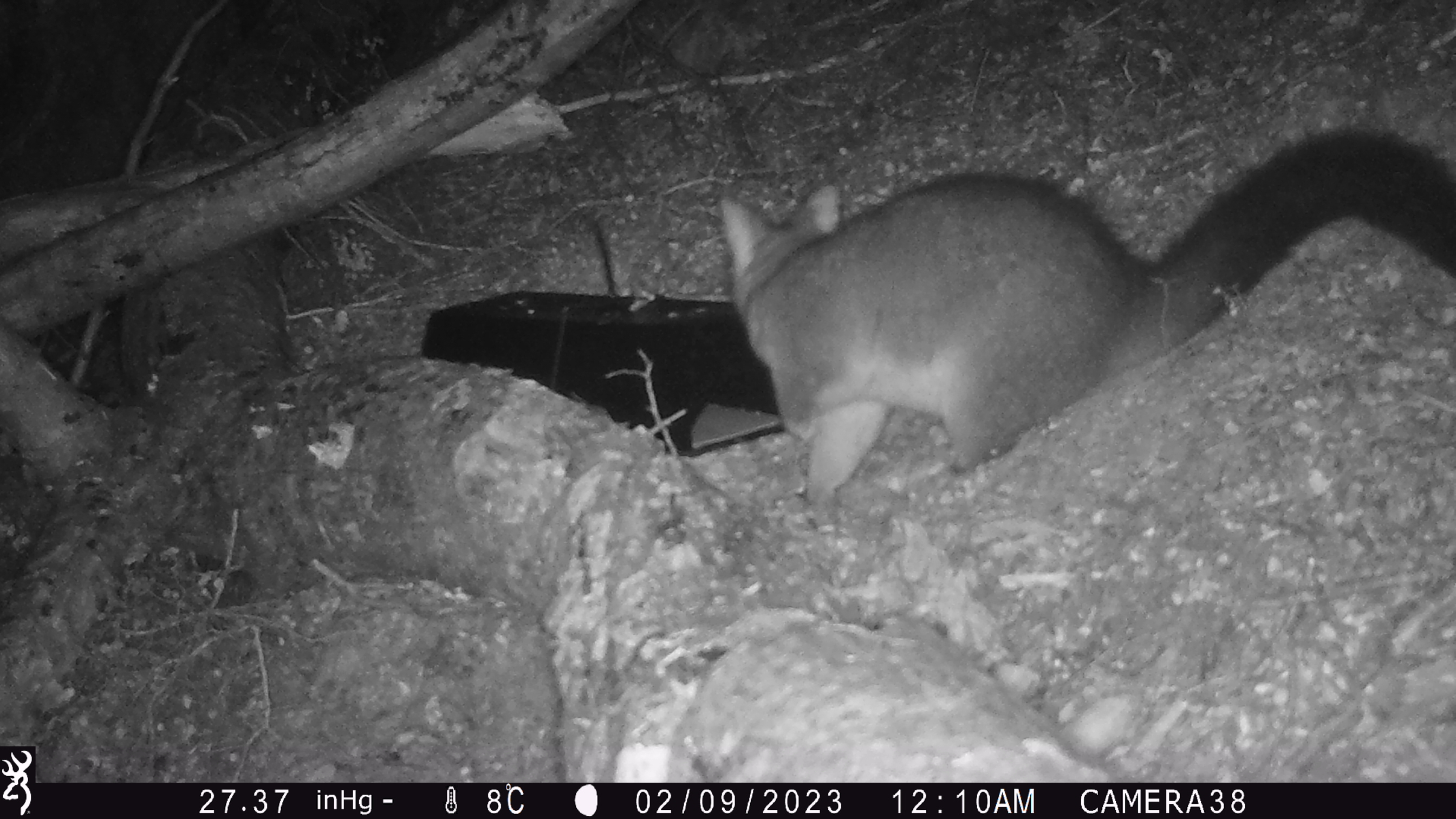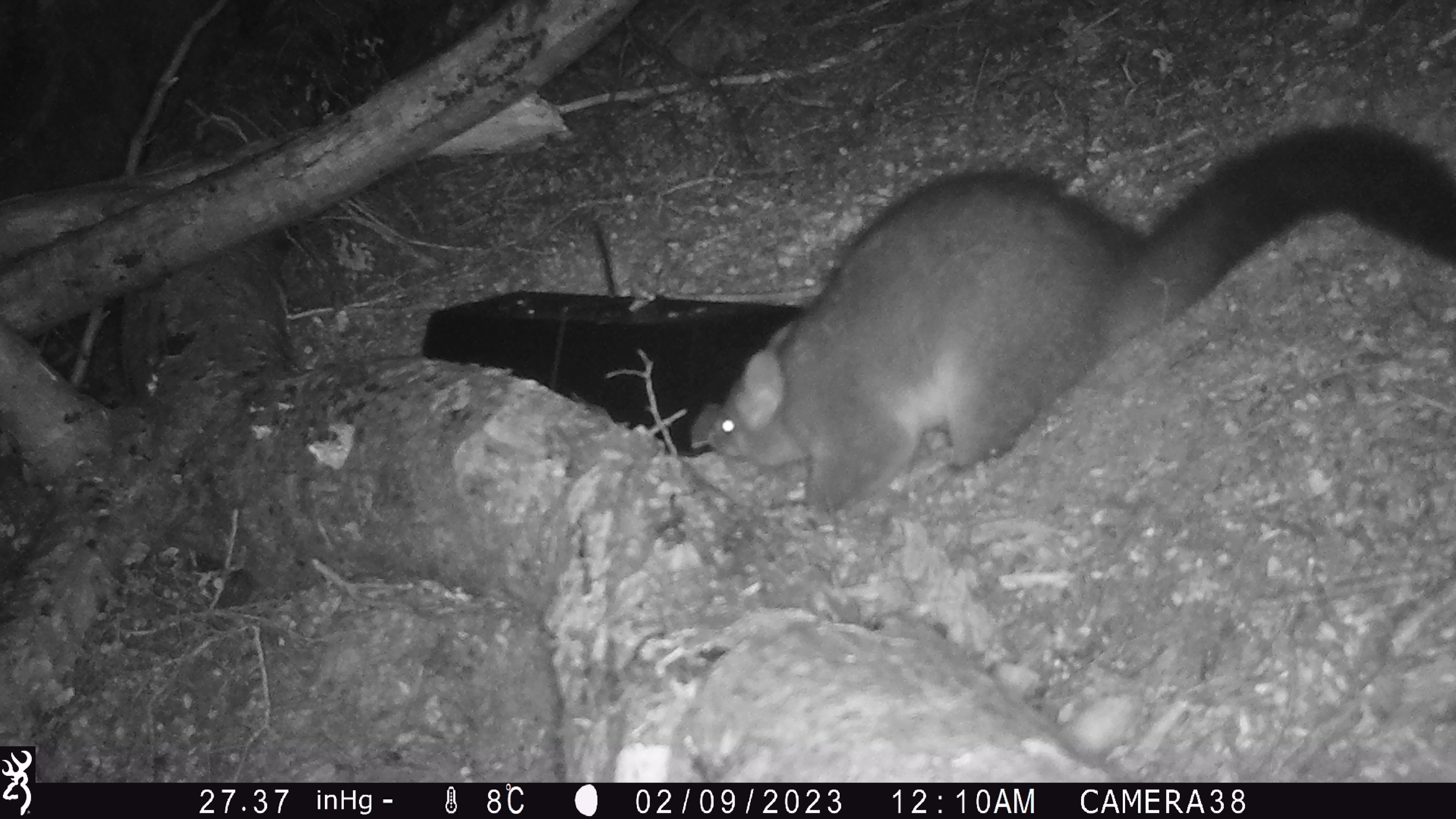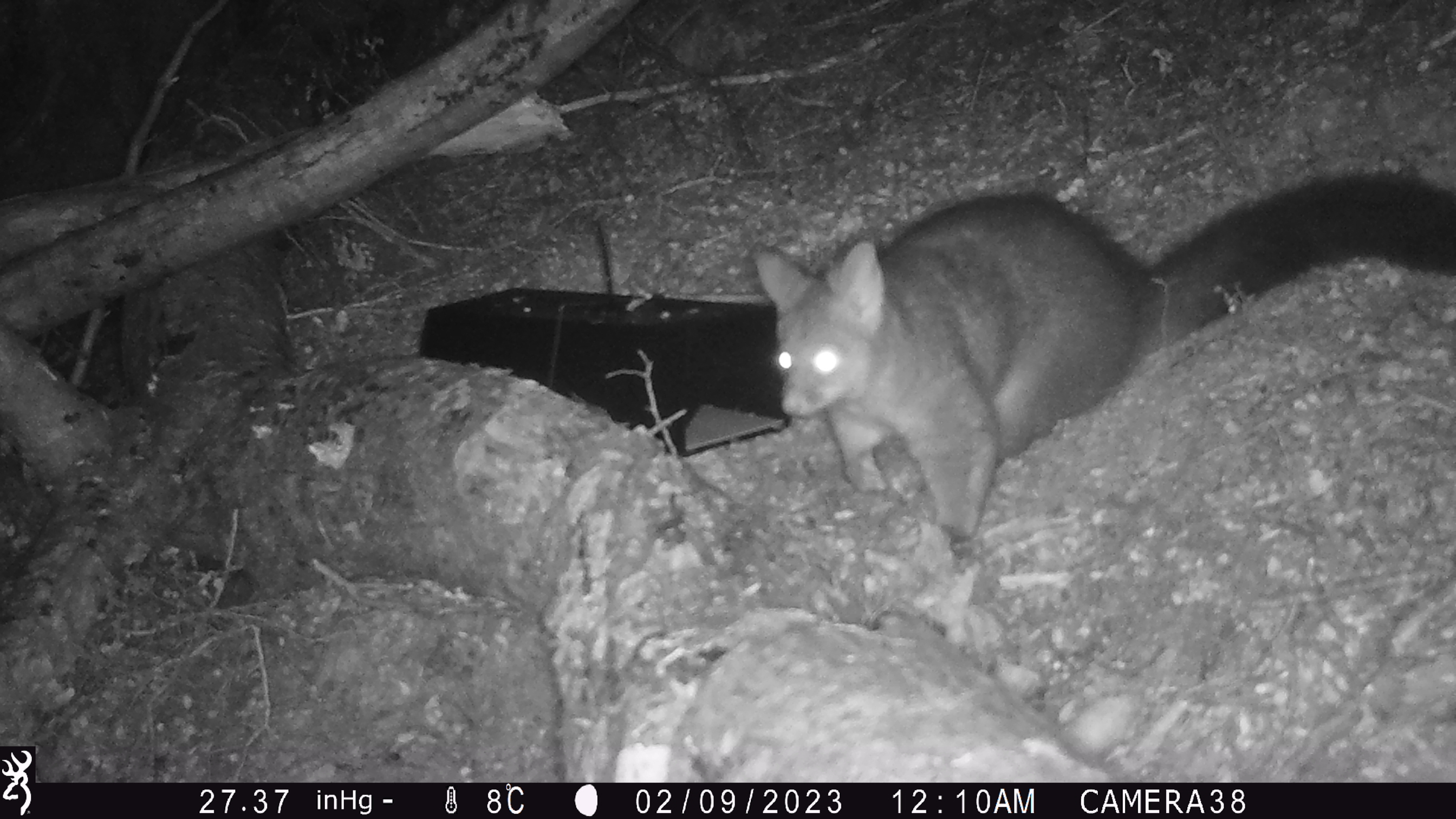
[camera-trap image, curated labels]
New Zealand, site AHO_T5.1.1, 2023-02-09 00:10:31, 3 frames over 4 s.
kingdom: Animalia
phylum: Chordata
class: Mammalia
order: Carnivora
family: Mustelidae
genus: Mustela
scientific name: Mustela erminea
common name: stoat